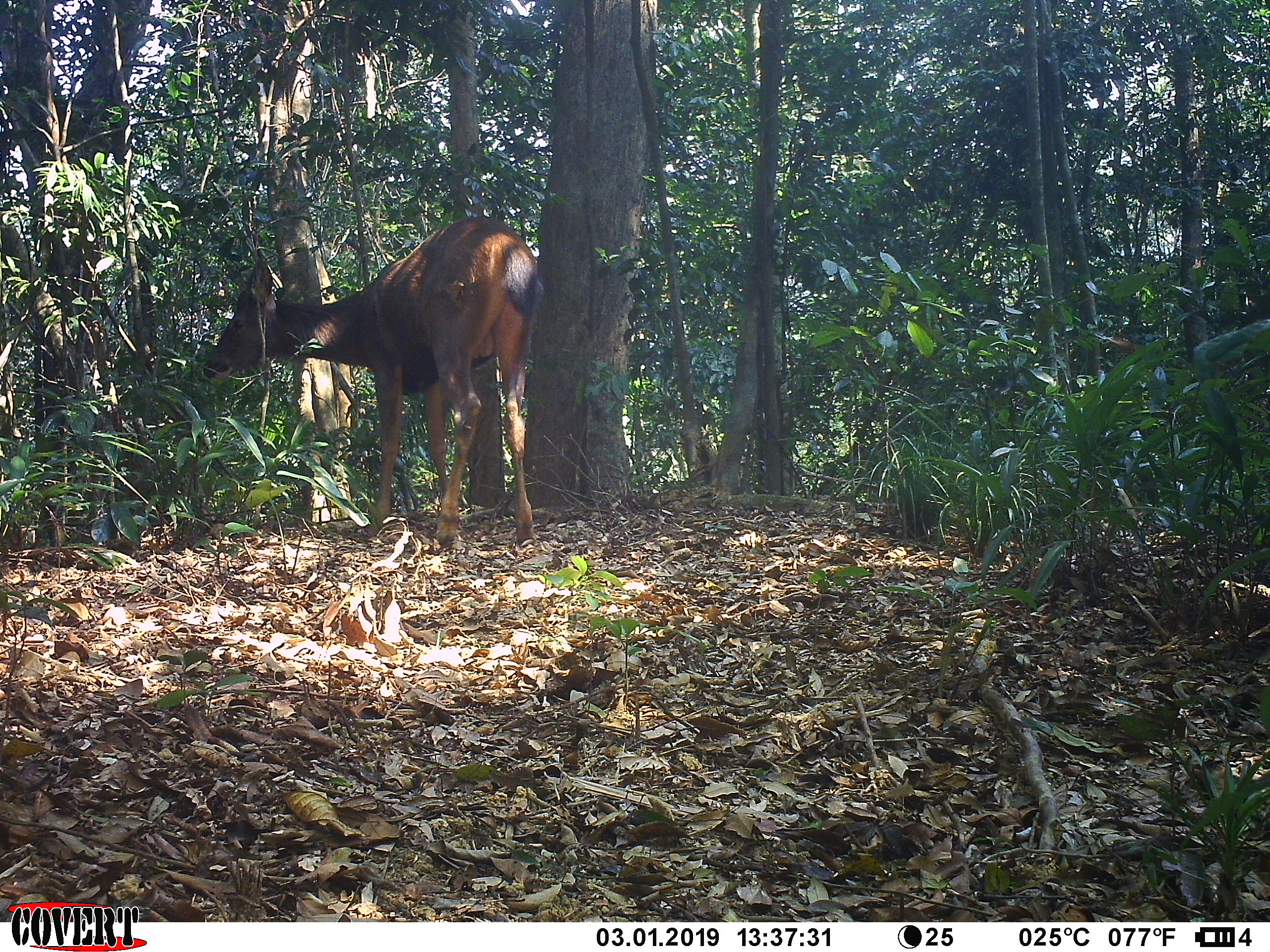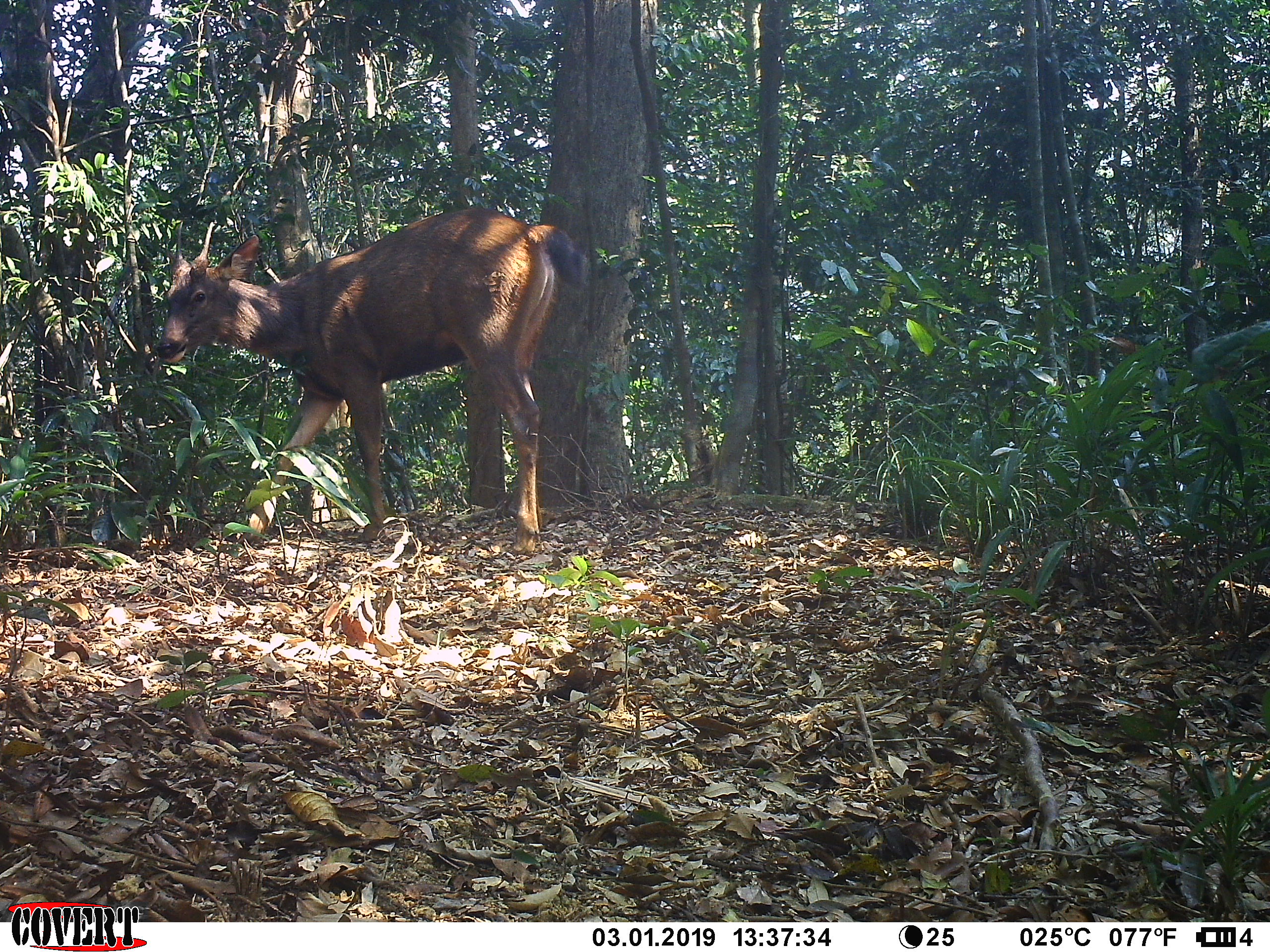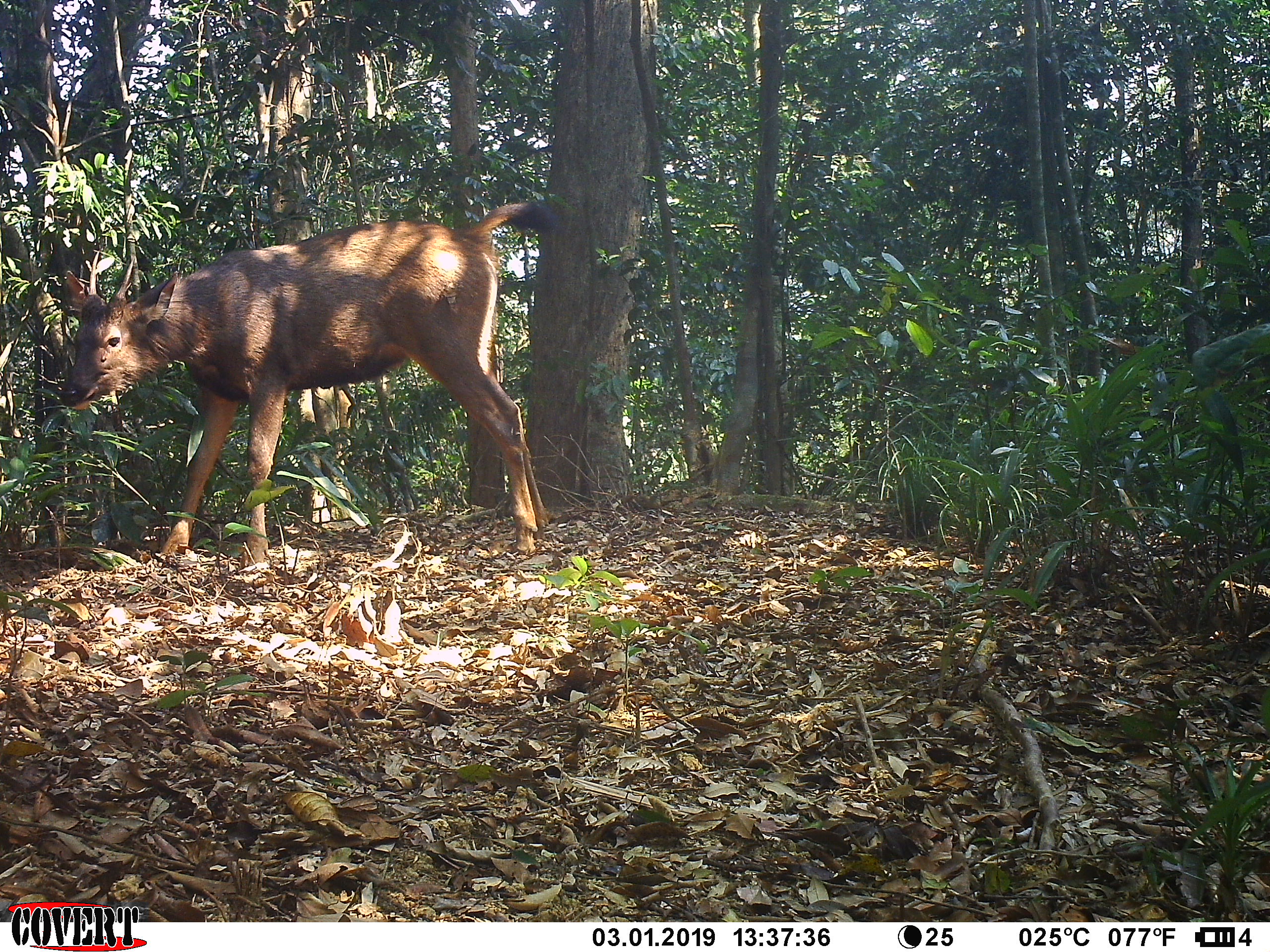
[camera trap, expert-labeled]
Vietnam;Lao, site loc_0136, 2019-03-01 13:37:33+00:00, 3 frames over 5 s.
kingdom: Animalia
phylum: Chordata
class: Mammalia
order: Artiodactyla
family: Cervidae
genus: Rusa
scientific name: Rusa unicolor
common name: sambar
Sambar (Rusa unicolor). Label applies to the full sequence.